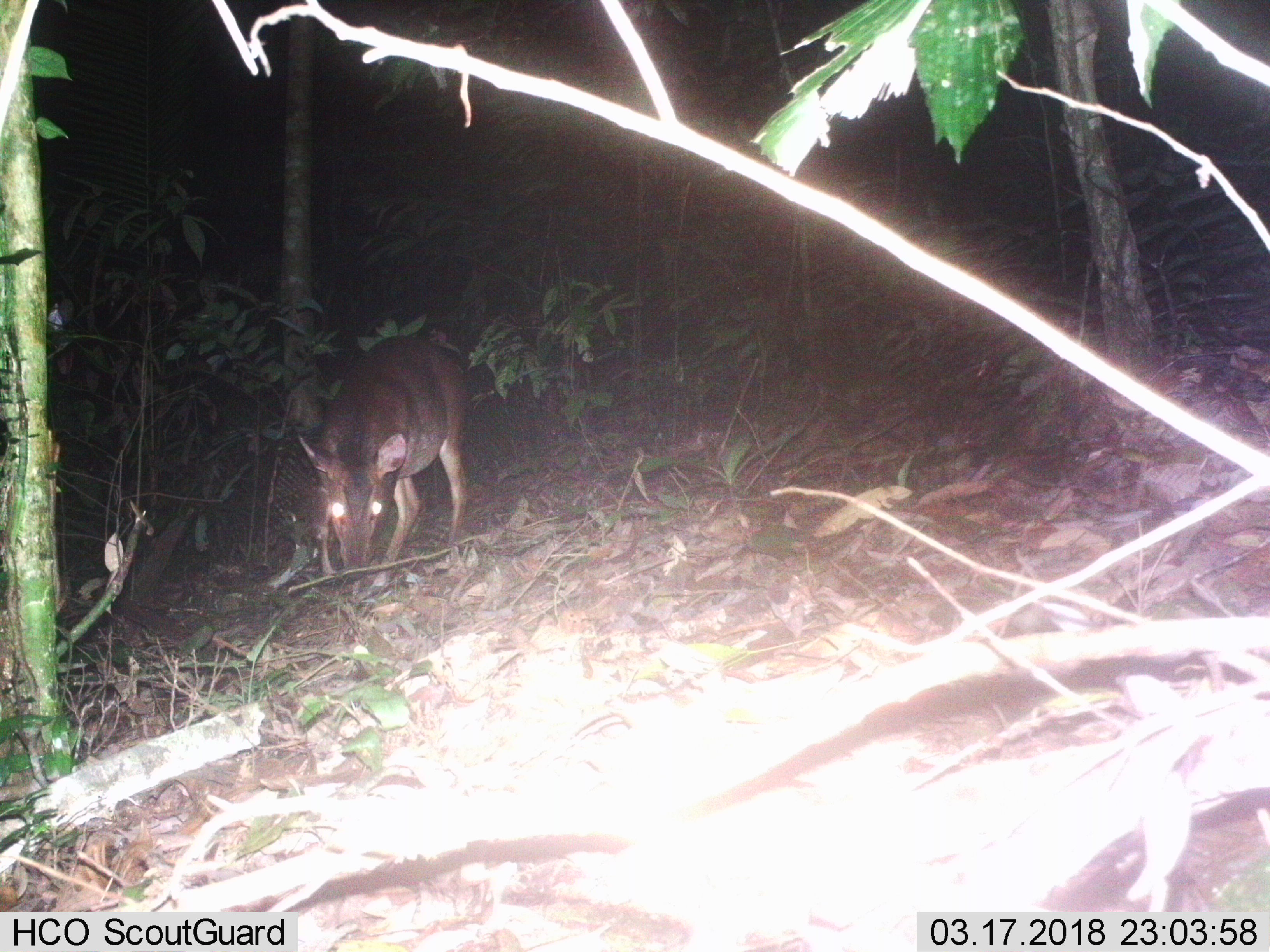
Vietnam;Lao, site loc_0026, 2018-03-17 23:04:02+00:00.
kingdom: Animalia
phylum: Chordata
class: Mammalia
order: Artiodactyla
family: Cervidae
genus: Muntiacus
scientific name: Muntiacus vuquangensis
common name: large-antlered muntjac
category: large antlered muntjac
Large antlered muntjac (large-antlered muntjac) (Muntiacus vuquangensis). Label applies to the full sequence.